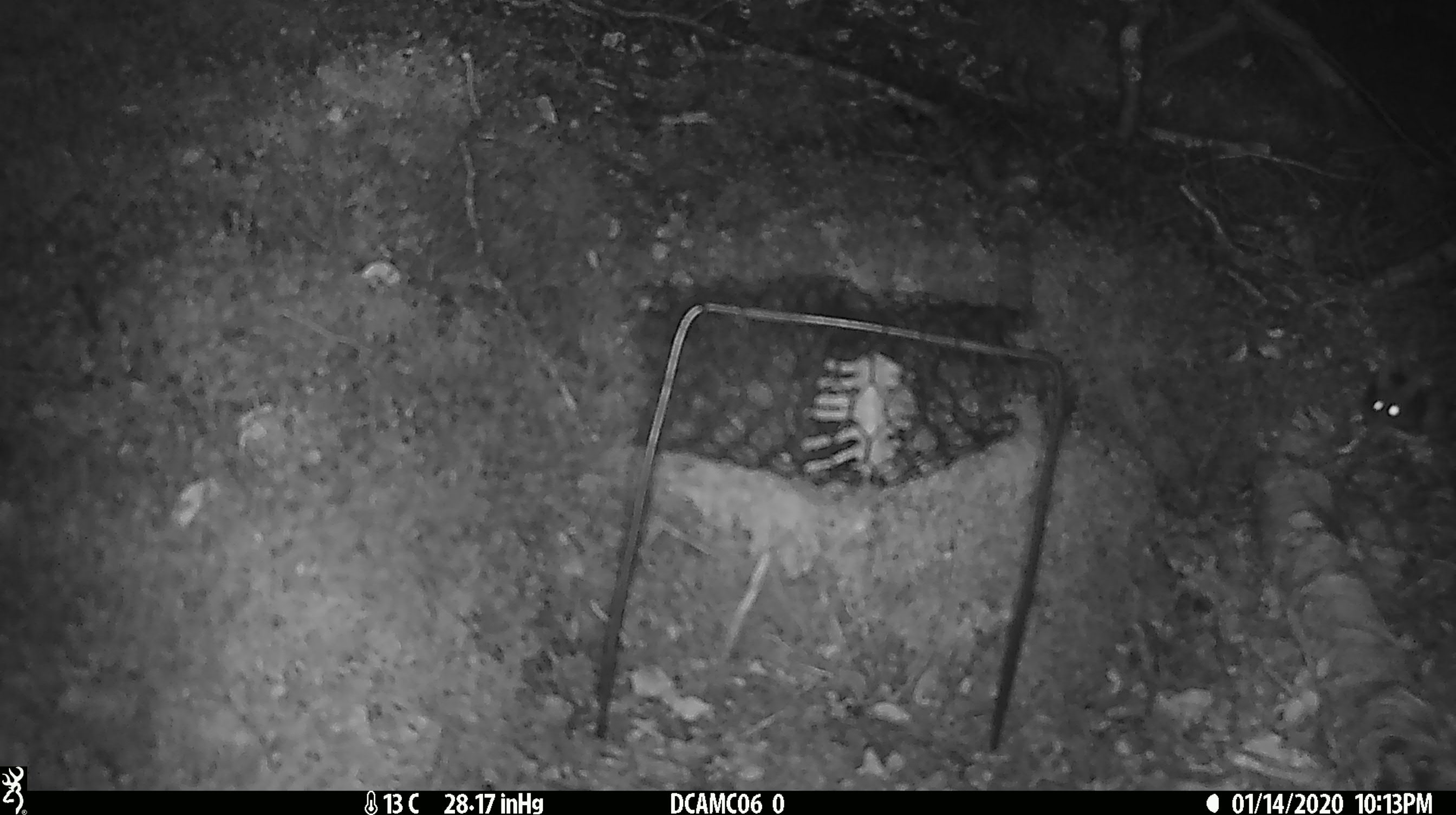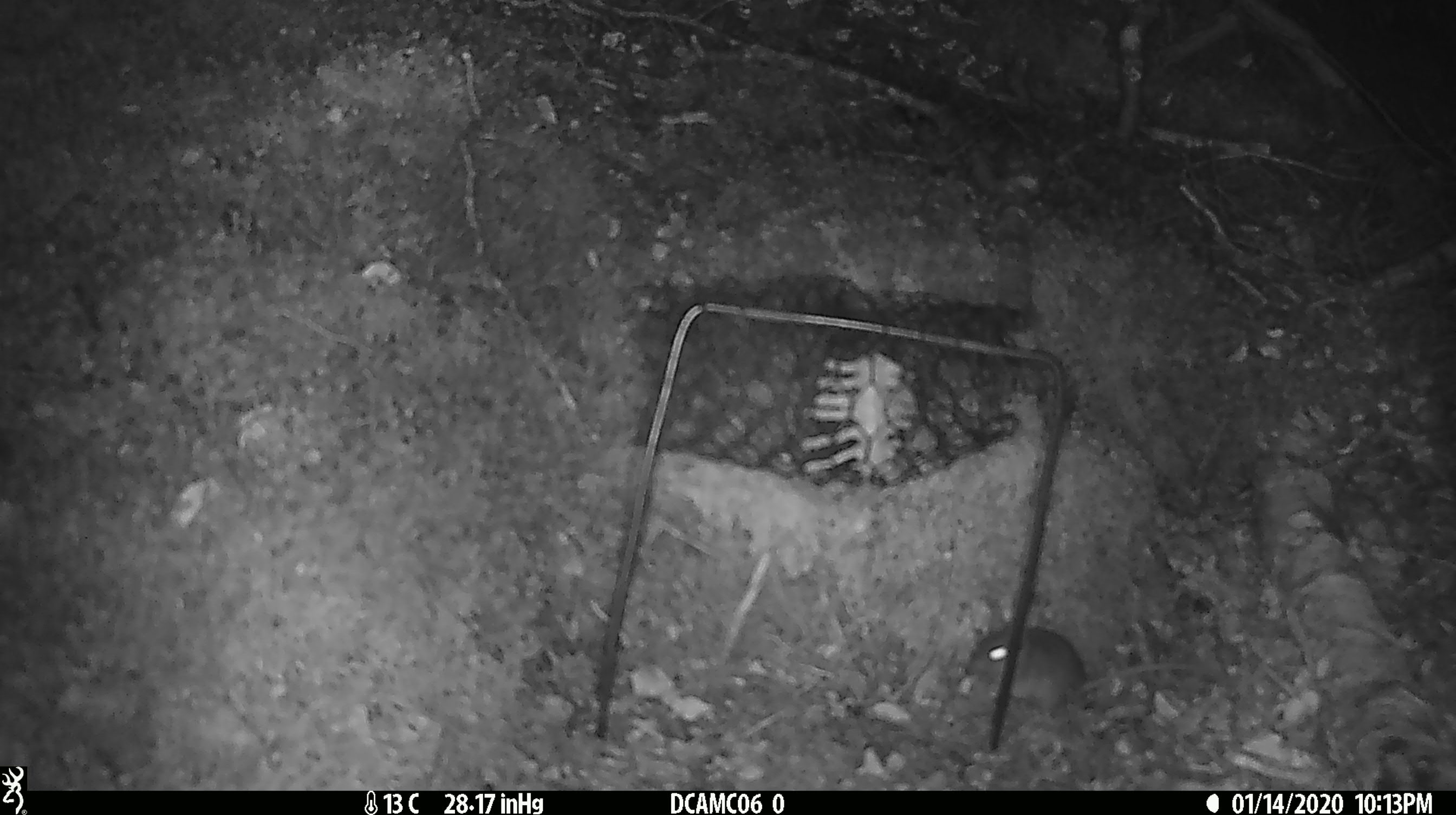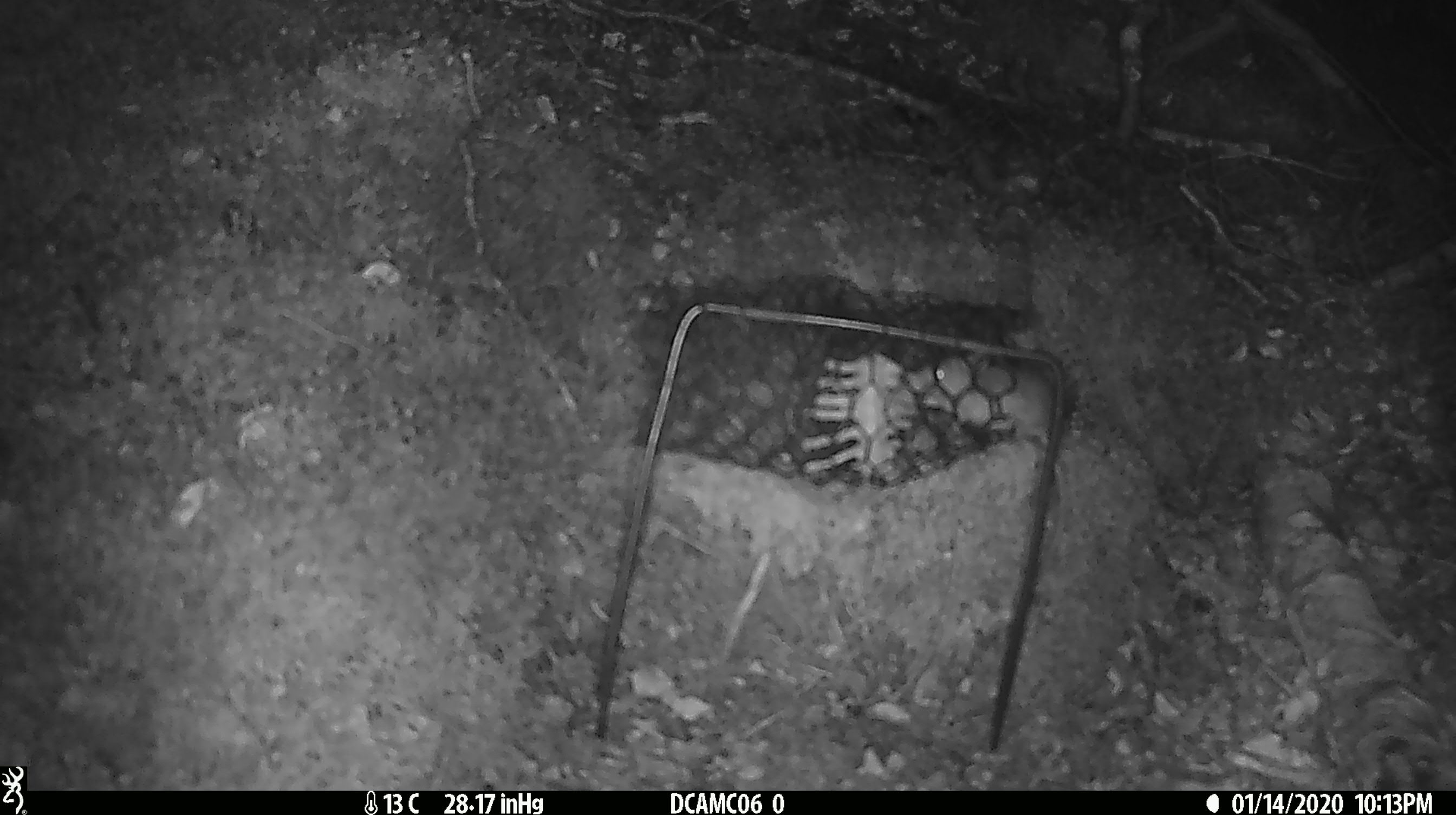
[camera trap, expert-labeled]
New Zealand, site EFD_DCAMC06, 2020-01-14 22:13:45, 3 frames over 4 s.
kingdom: Animalia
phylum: Chordata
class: Mammalia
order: Rodentia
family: Muridae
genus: Mus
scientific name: Mus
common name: mouse